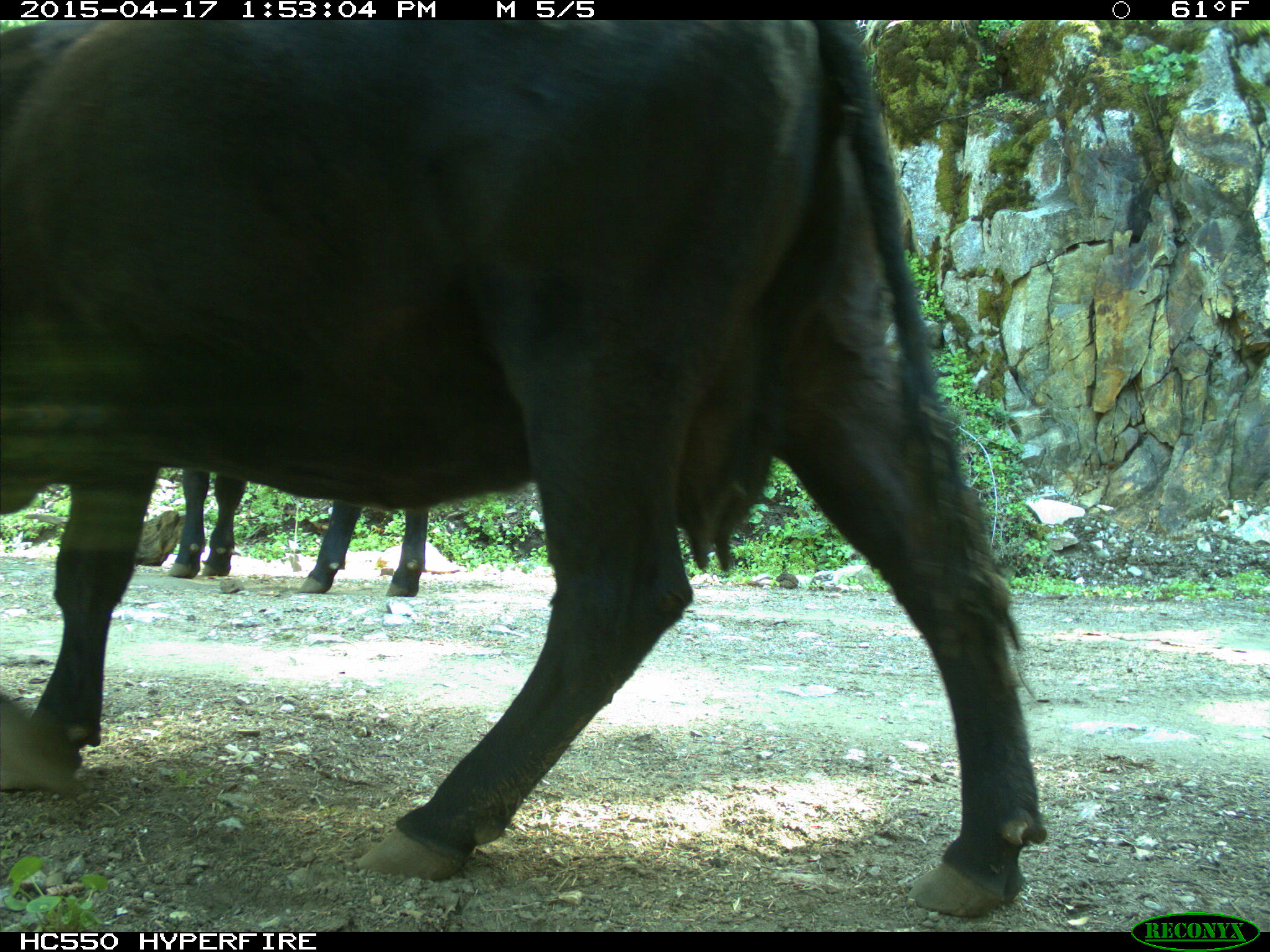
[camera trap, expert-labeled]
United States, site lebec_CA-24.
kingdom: Animalia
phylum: Chordata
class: Mammalia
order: Artiodactyla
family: Bovidae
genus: Bos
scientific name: Bos taurus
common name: domestic cow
Bos taurus (domestic cow).